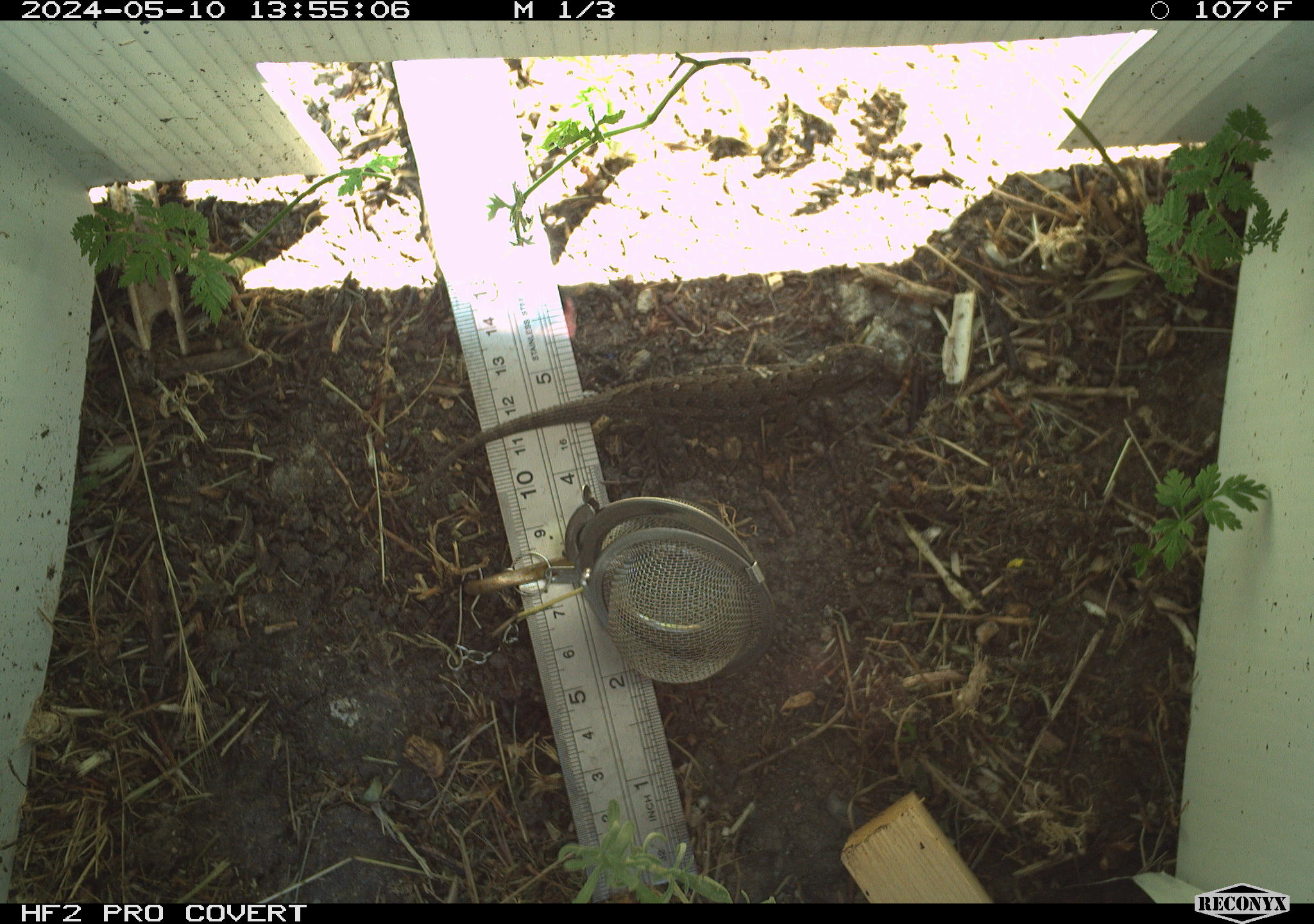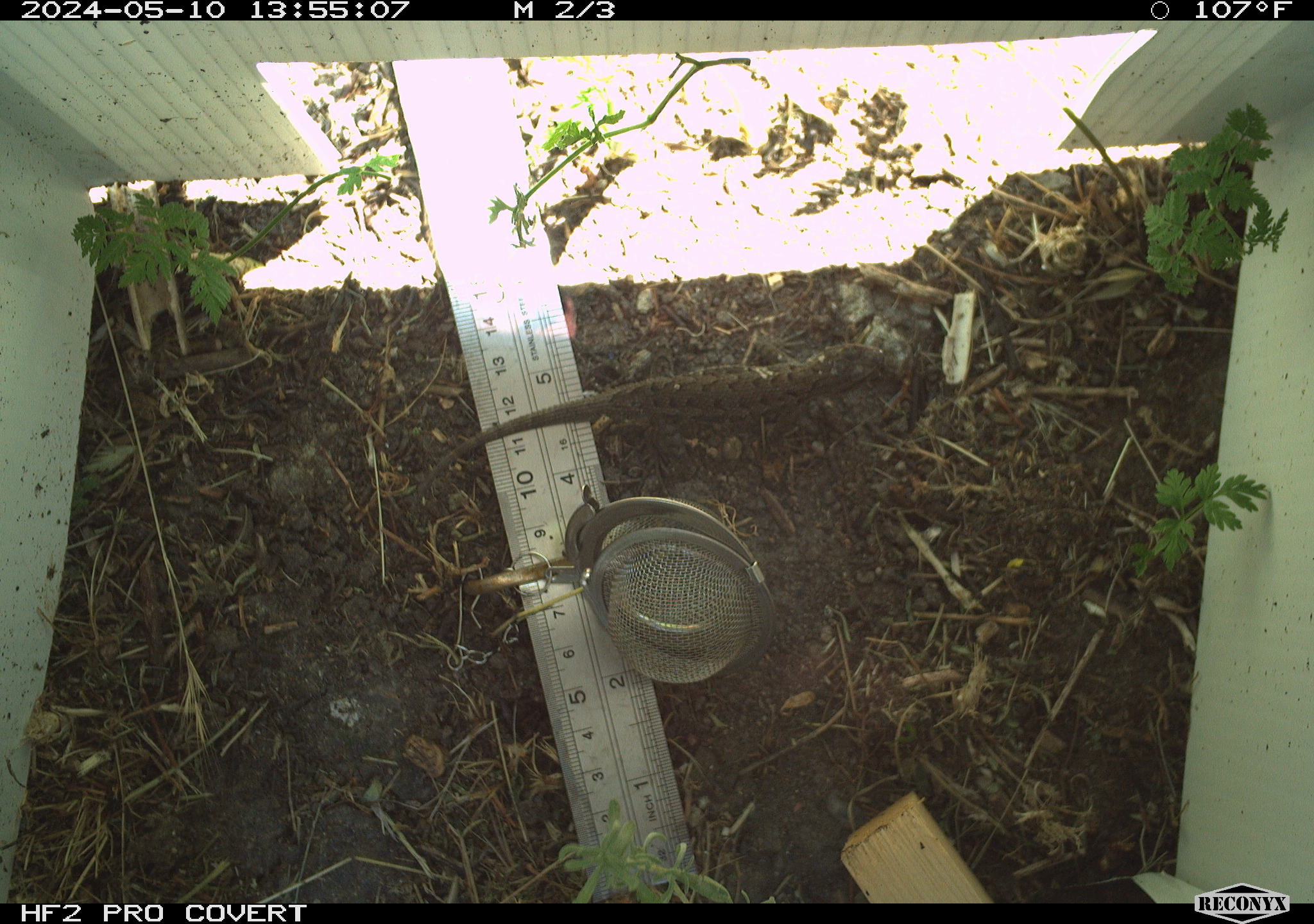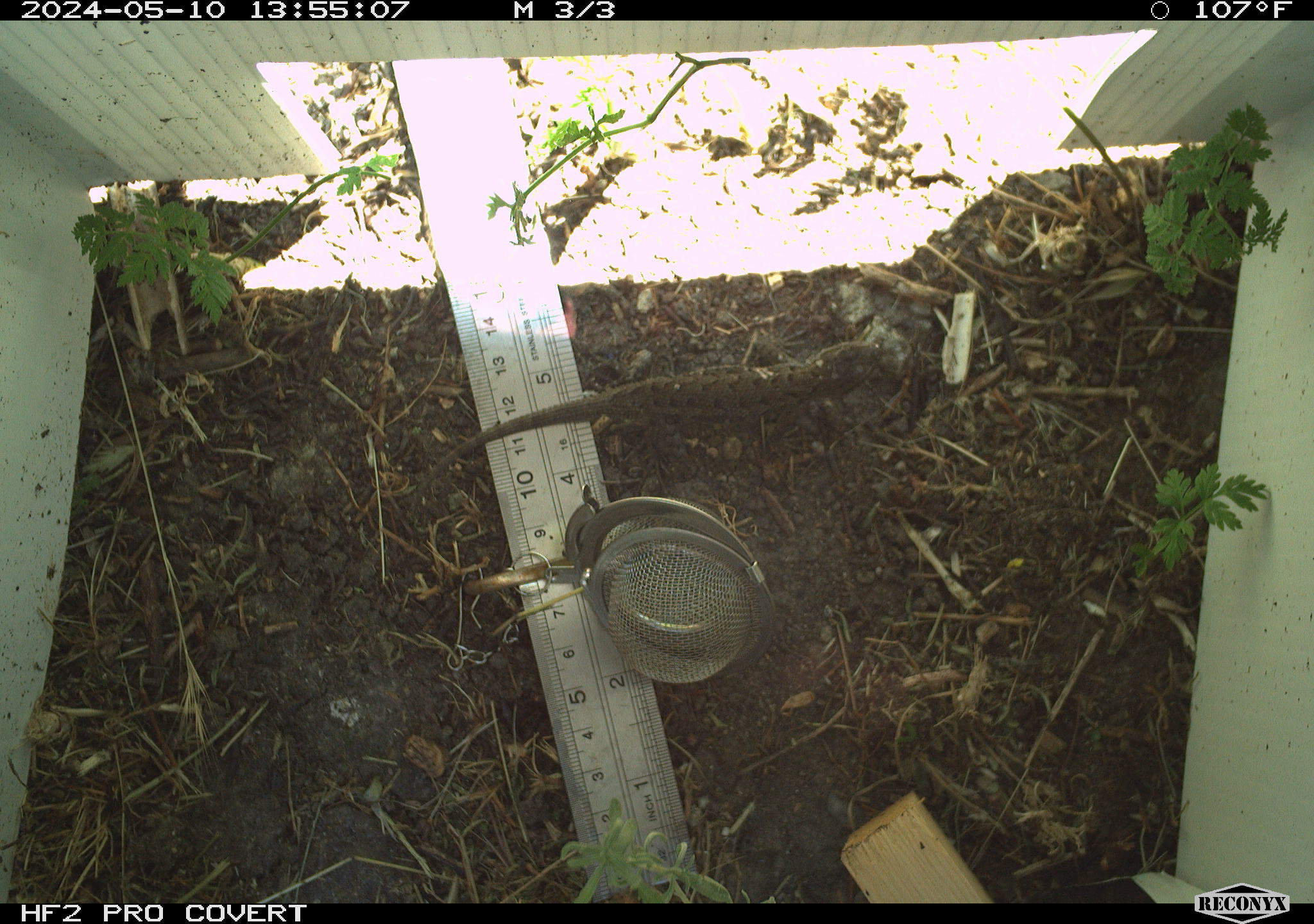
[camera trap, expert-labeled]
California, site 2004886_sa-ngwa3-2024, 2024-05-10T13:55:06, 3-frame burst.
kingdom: Animalia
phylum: Chordata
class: Reptilia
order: Squamata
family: Phrynosomatidae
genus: Sceloporus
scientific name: Sceloporus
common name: spiny lizards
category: sceloporus species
Sceloporus species (spiny lizards) (Sceloporus).